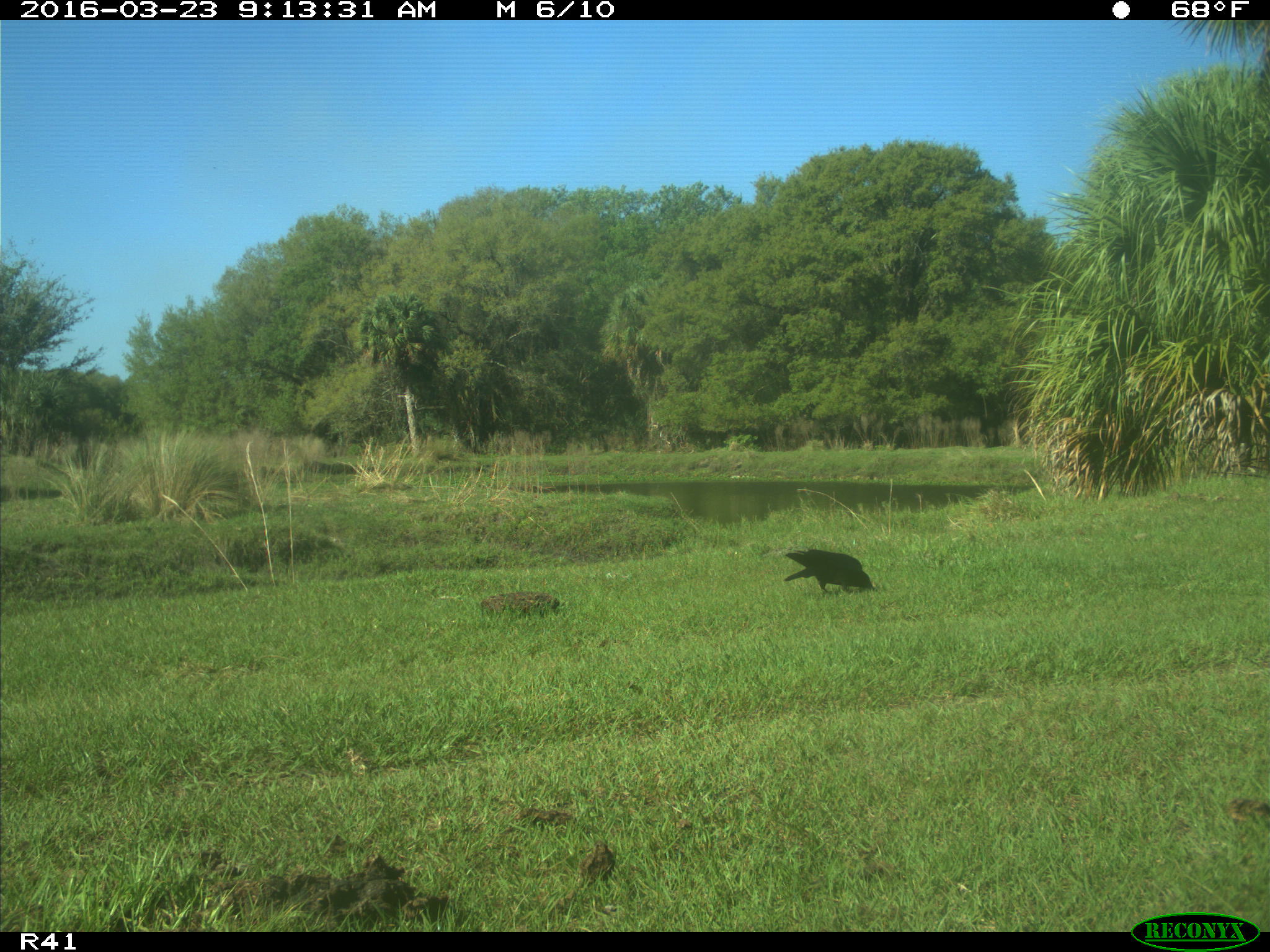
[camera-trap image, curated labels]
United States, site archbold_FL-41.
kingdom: Animalia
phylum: Chordata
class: Aves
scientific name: Aves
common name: birds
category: unidentified bird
Unidentified bird (birds) (Aves).